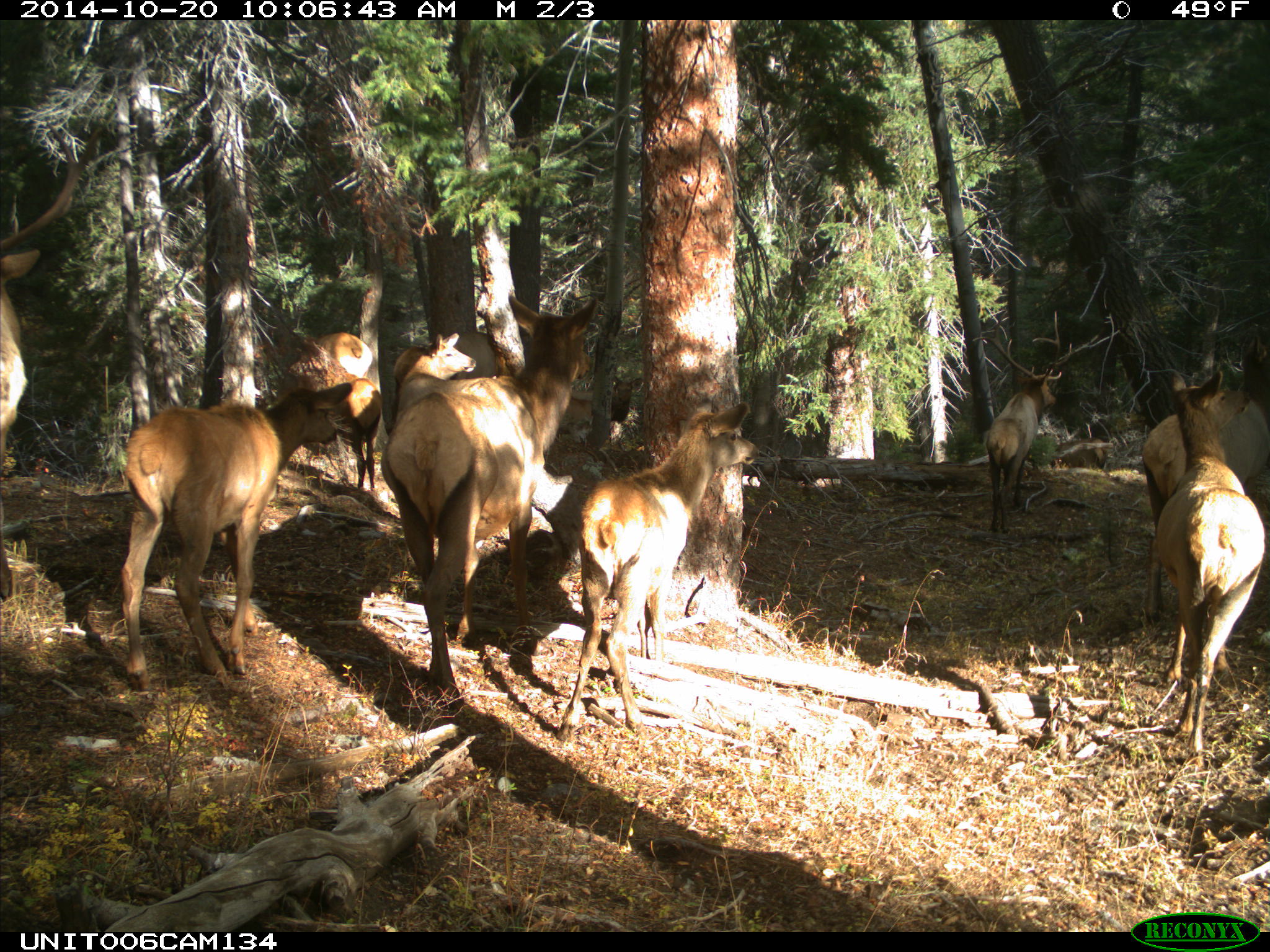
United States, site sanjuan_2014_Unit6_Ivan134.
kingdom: Animalia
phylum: Chordata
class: Mammalia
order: Artiodactyla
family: Cervidae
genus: Cervus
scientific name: Cervus elaphus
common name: red deer